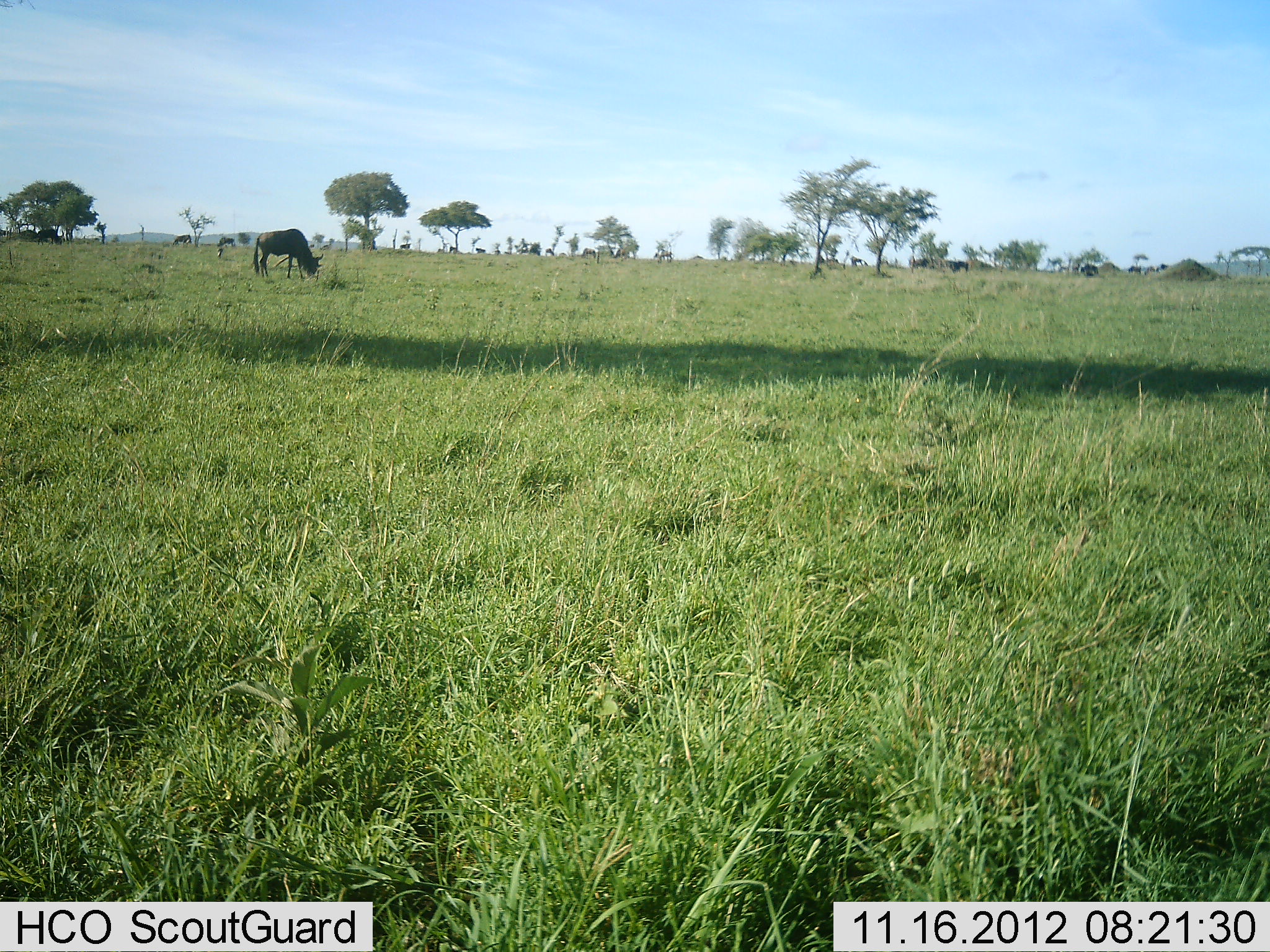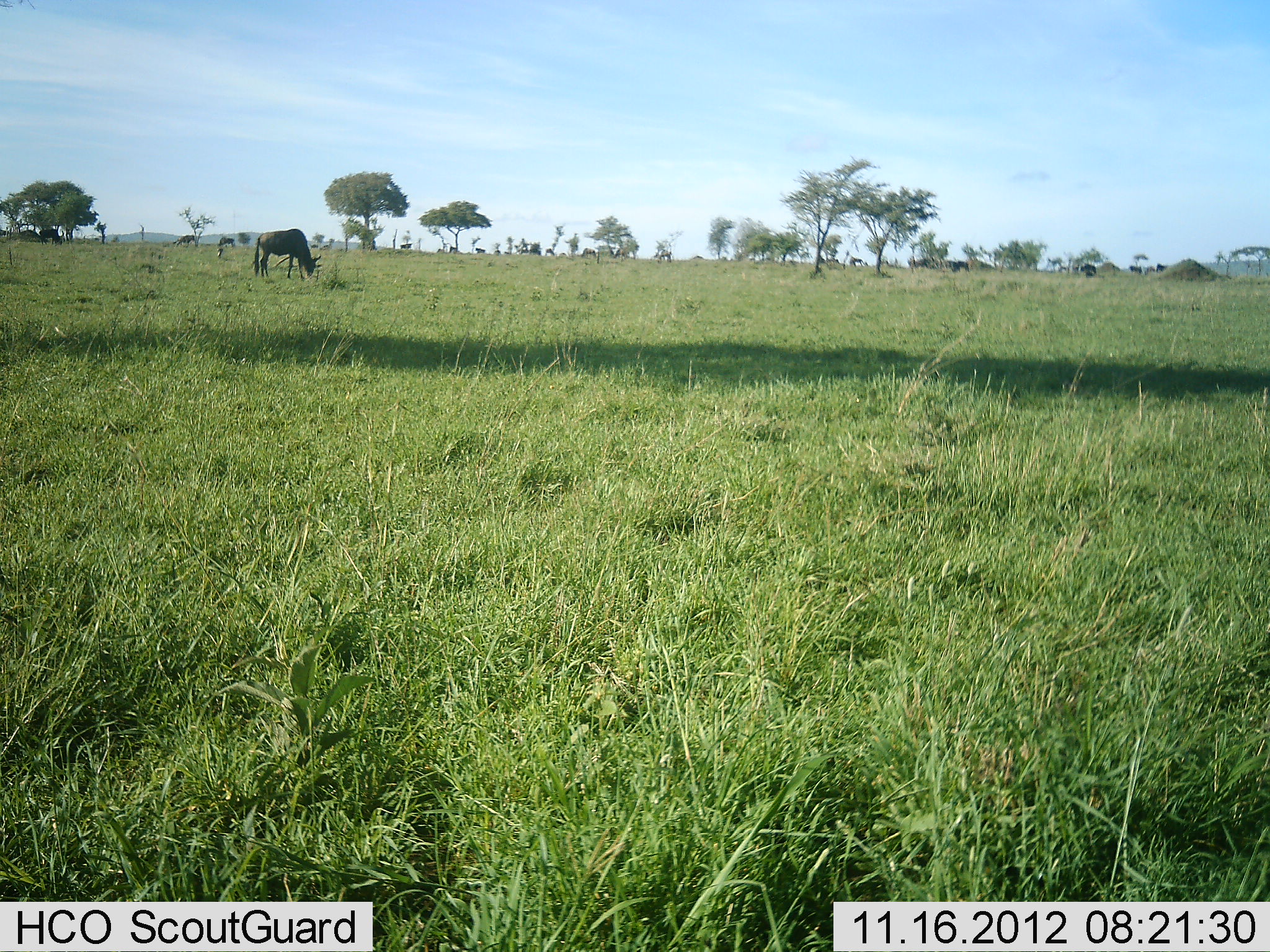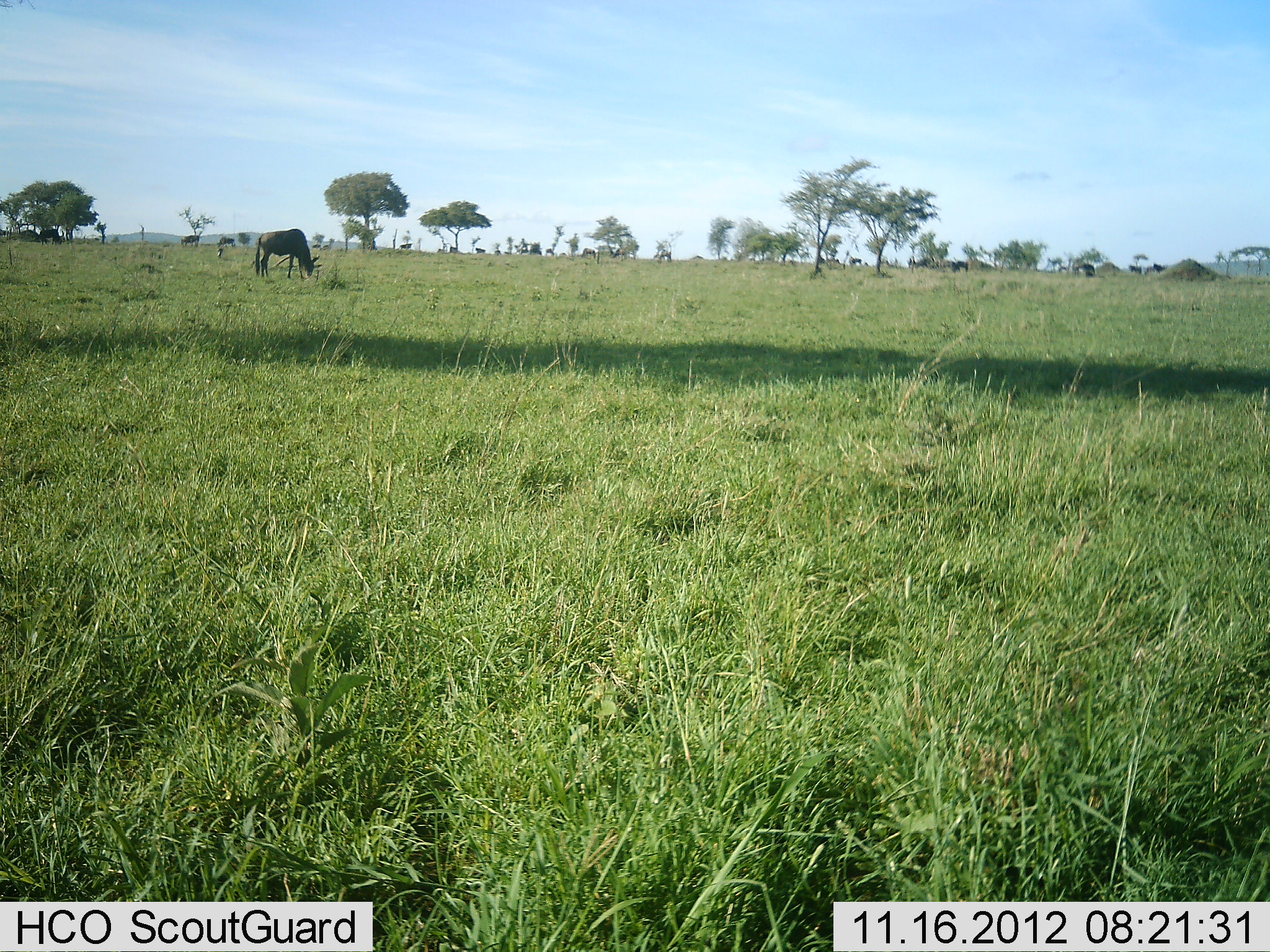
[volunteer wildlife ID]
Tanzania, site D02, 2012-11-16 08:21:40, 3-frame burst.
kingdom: Animalia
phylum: Chordata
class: Mammalia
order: Artiodactyla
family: Bovidae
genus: Connochaetes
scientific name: Connochaetes taurinus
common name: blue wildebeest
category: wildebeest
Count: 11-50.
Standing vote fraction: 30%.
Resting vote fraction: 0%.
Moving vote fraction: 40%.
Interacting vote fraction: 0%.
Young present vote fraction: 0%.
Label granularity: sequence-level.